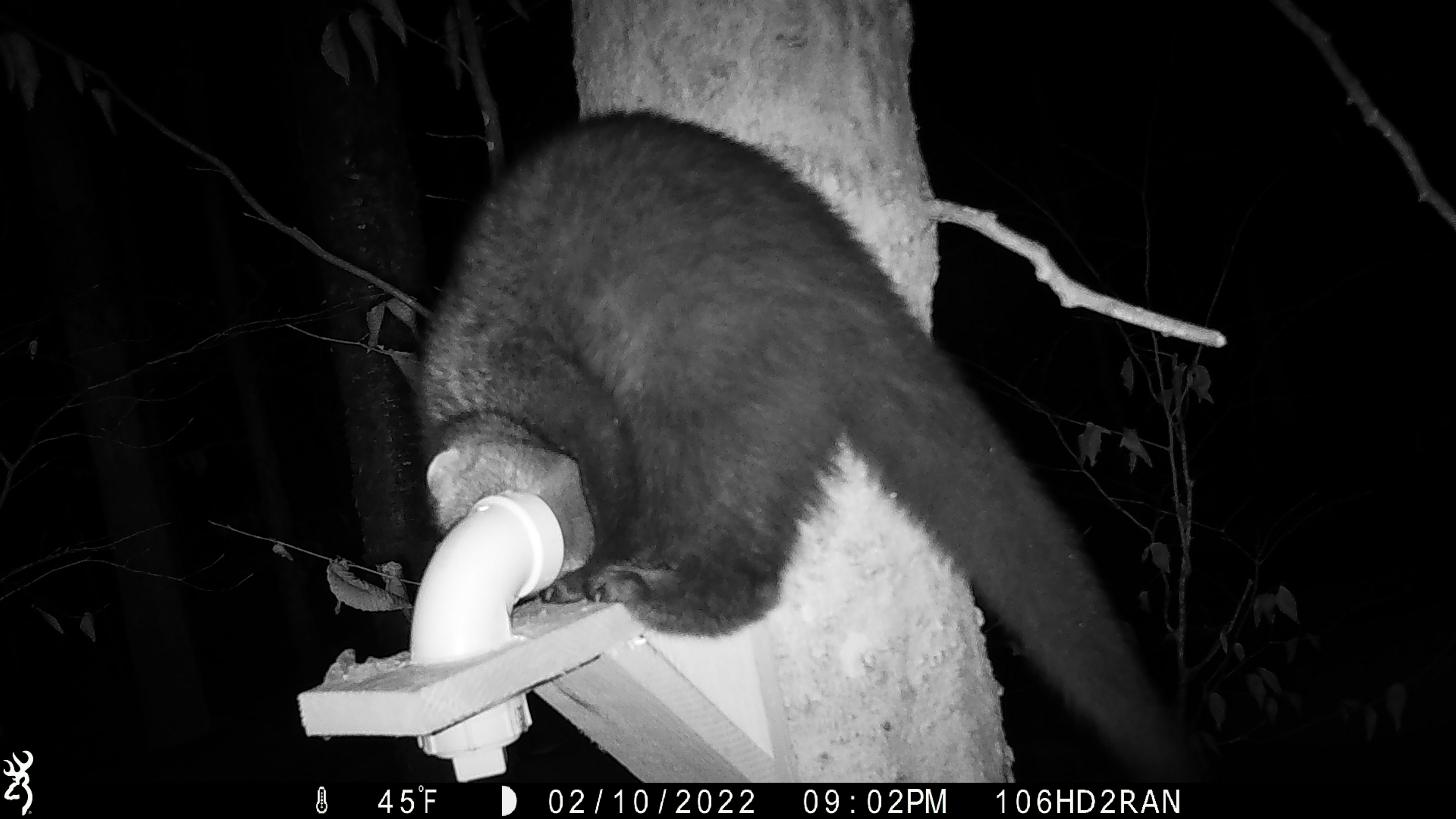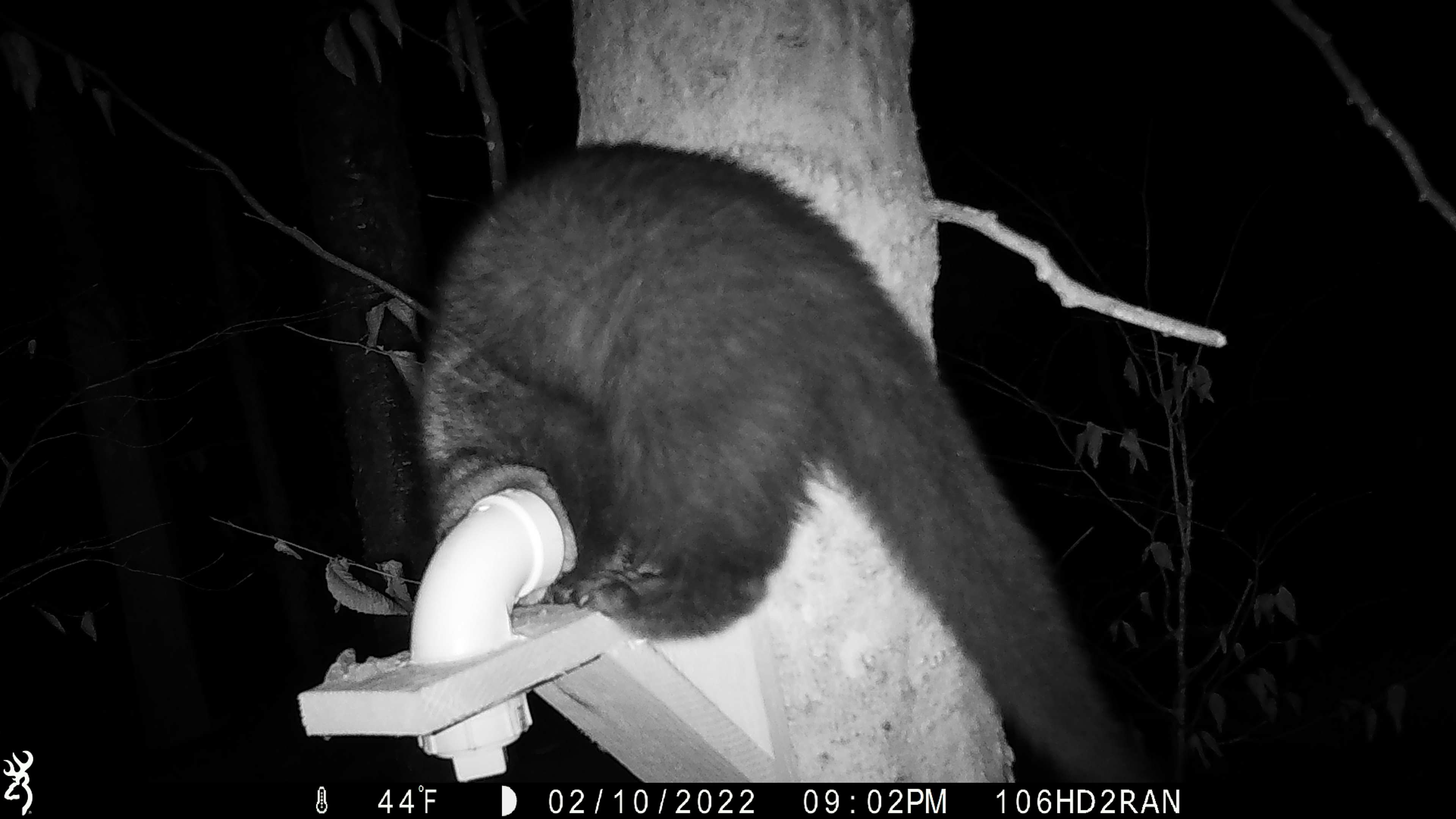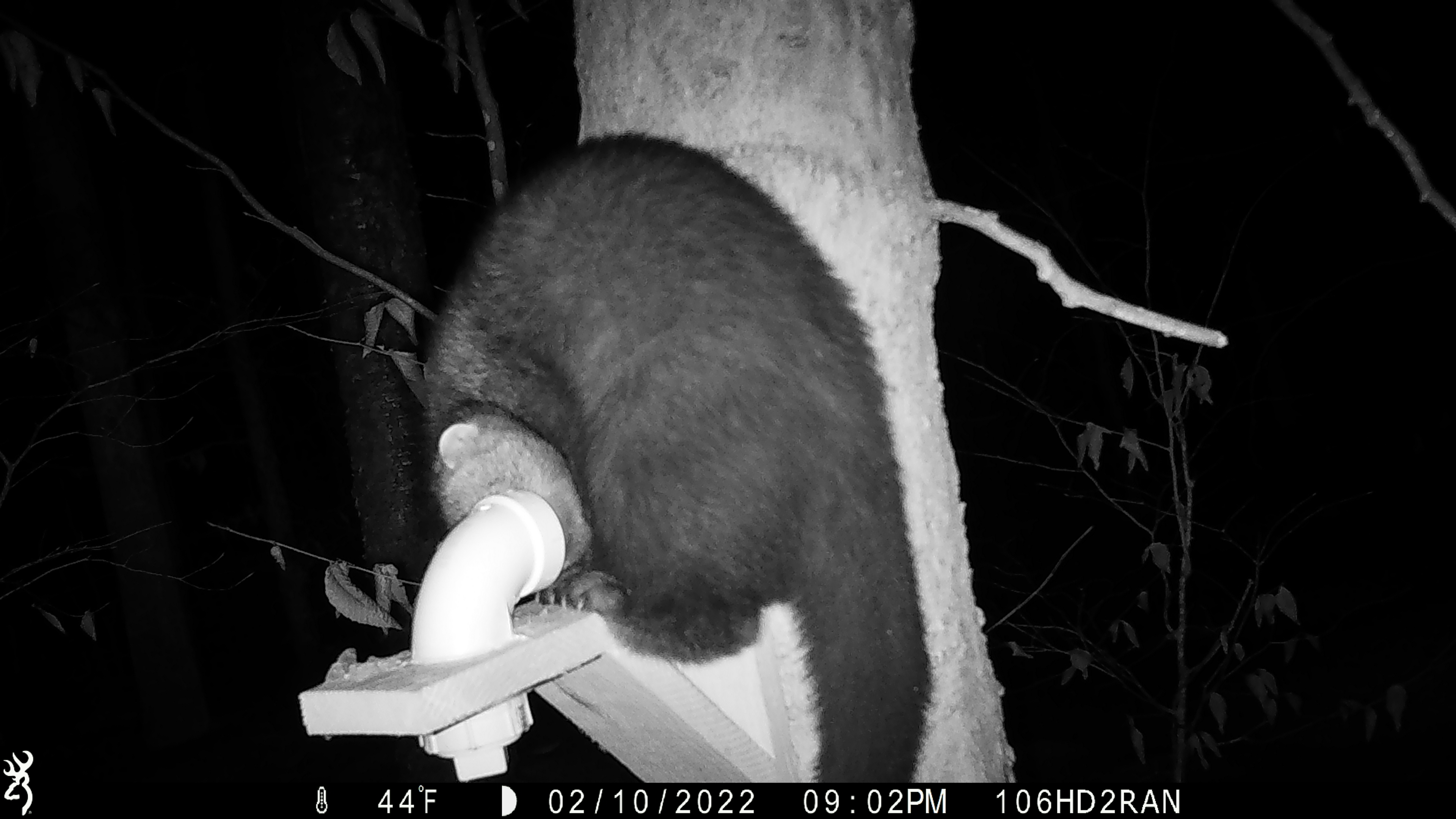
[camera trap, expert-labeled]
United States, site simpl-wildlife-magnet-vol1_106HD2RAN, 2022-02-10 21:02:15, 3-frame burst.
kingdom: Animalia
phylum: Chordata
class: Mammalia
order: Carnivora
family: Mustelidae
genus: Pekania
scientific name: Pekania pennanti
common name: fisher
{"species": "fisher (Pekania pennanti)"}